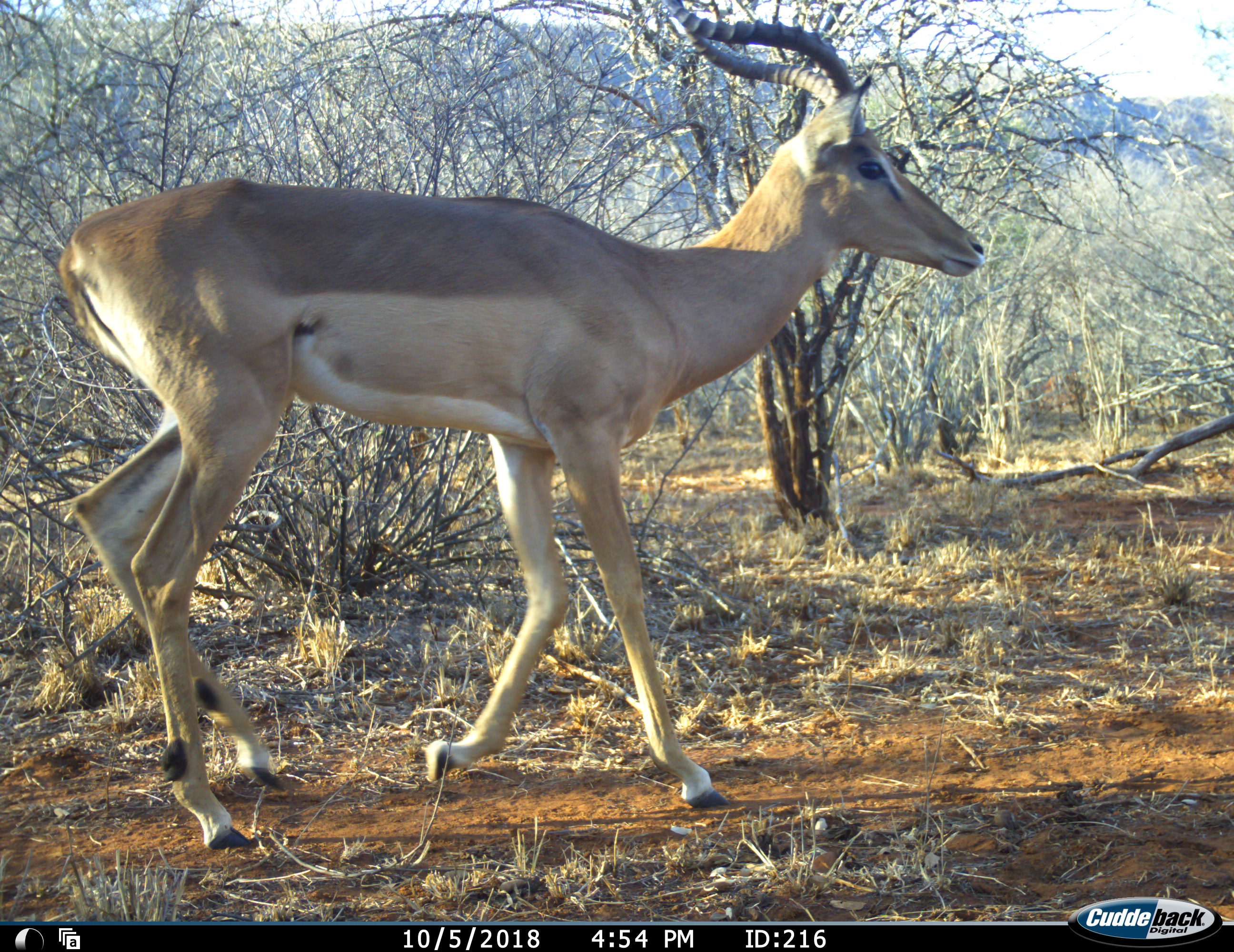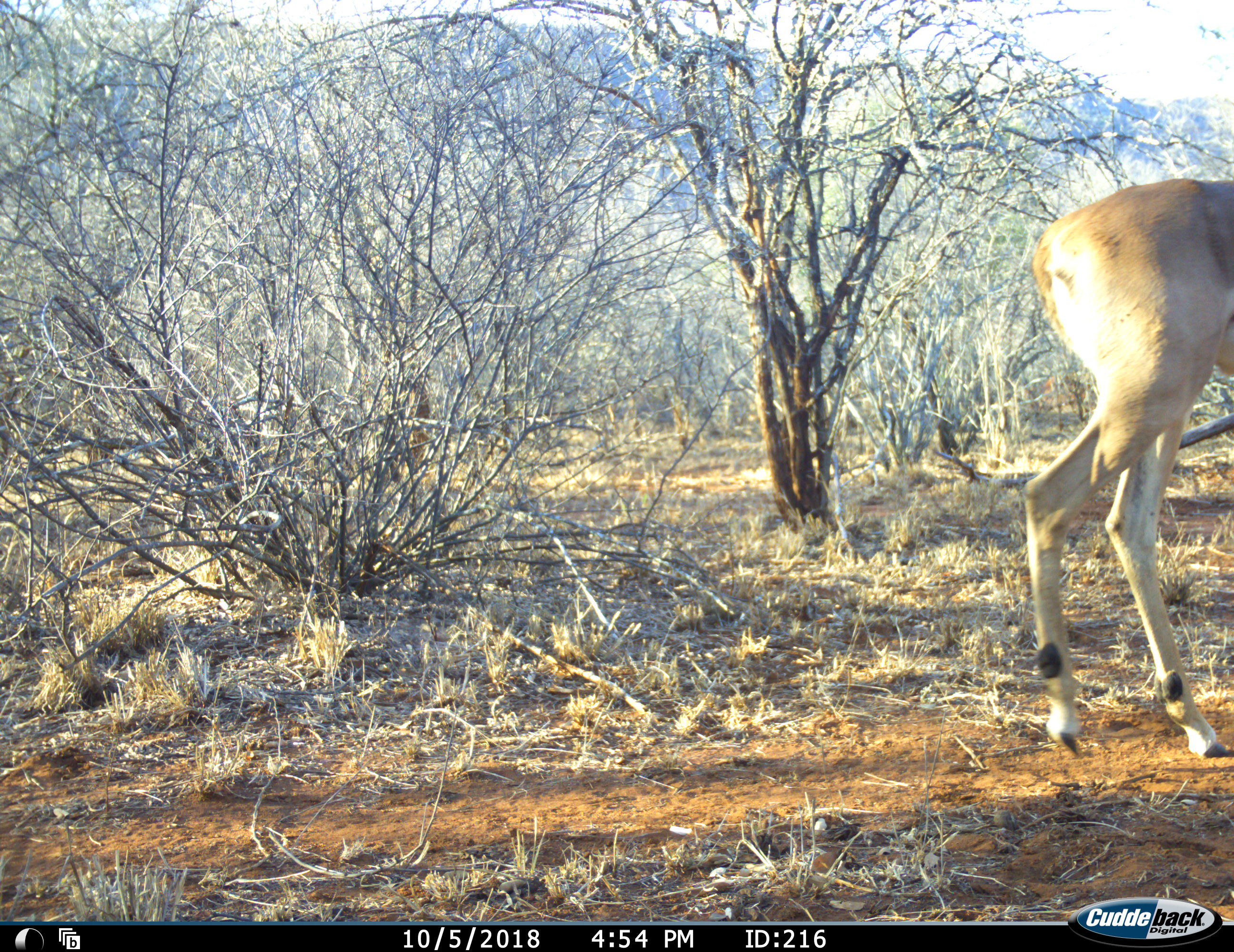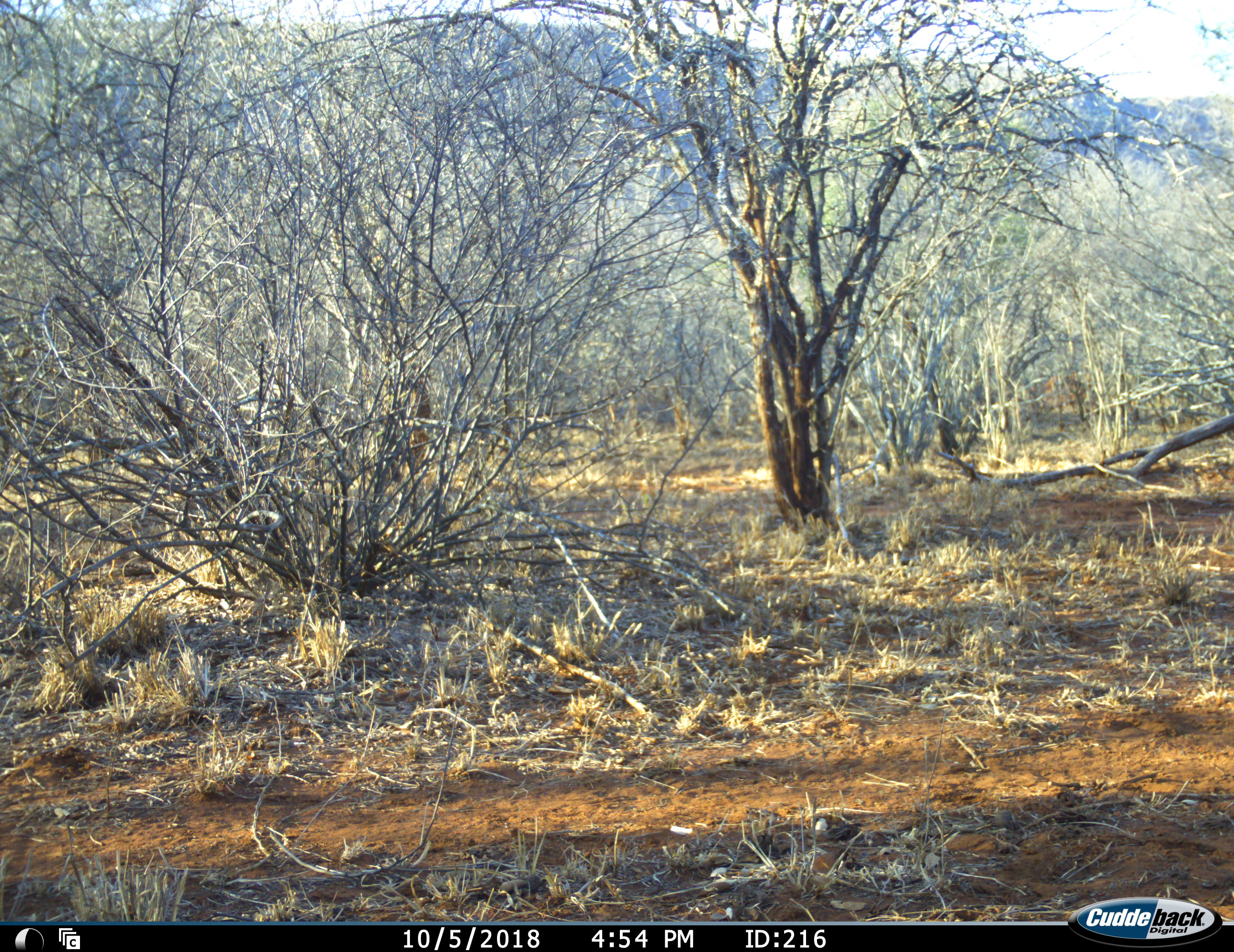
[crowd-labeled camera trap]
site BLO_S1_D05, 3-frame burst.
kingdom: Animalia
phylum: Chordata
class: Mammalia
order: Artiodactyla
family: Bovidae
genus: Aepyceros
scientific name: Aepyceros melampus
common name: impala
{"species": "impala (Aepyceros melampus)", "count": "1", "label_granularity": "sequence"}